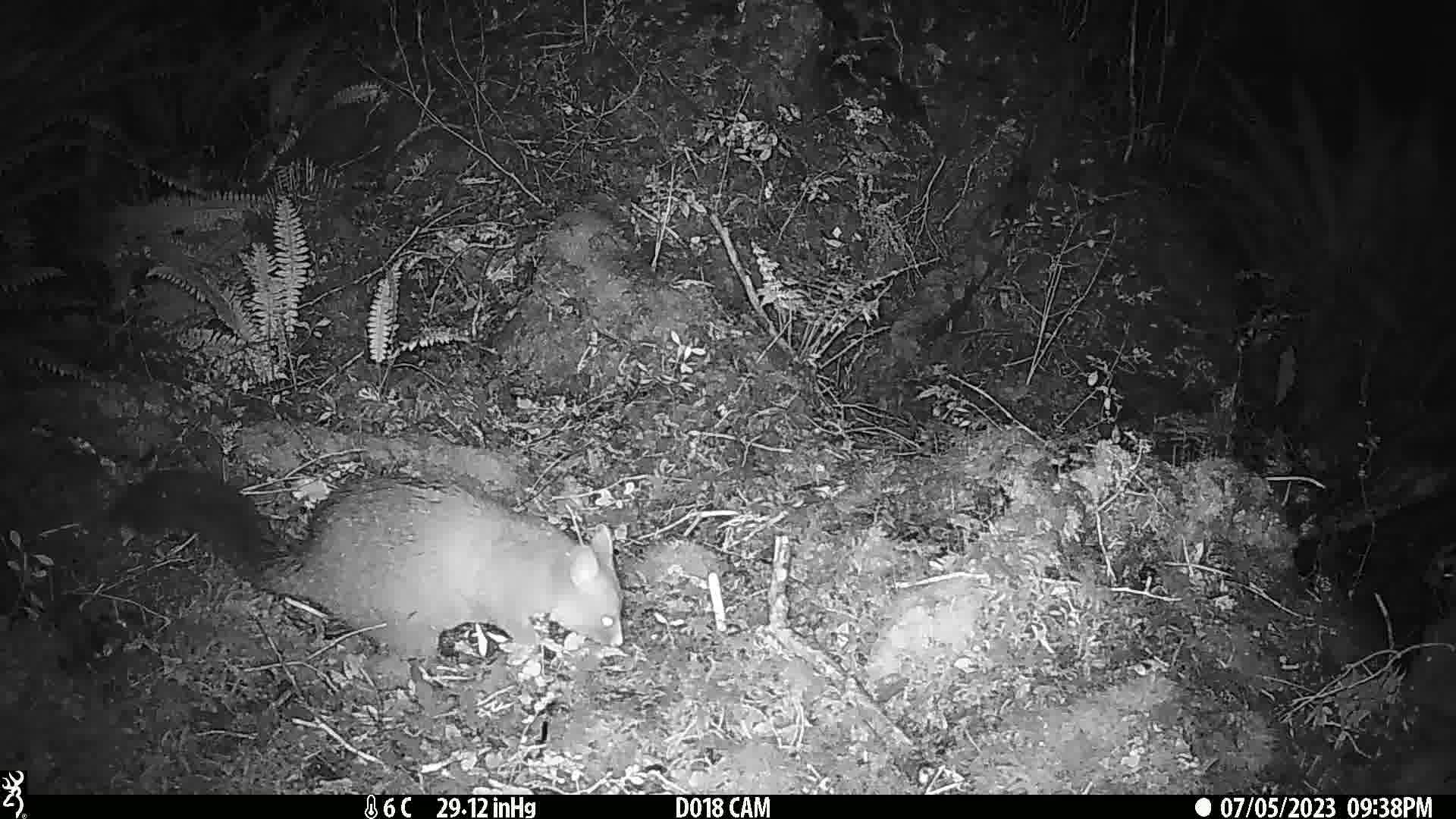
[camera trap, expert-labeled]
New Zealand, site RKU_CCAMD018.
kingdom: Animalia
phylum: Chordata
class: Mammalia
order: Diprotodontia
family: Phalangeridae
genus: Trichosurus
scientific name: Trichosurus vulpecula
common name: common brushtail possum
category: possum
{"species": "possum (common brushtail possum) (Trichosurus vulpecula)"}